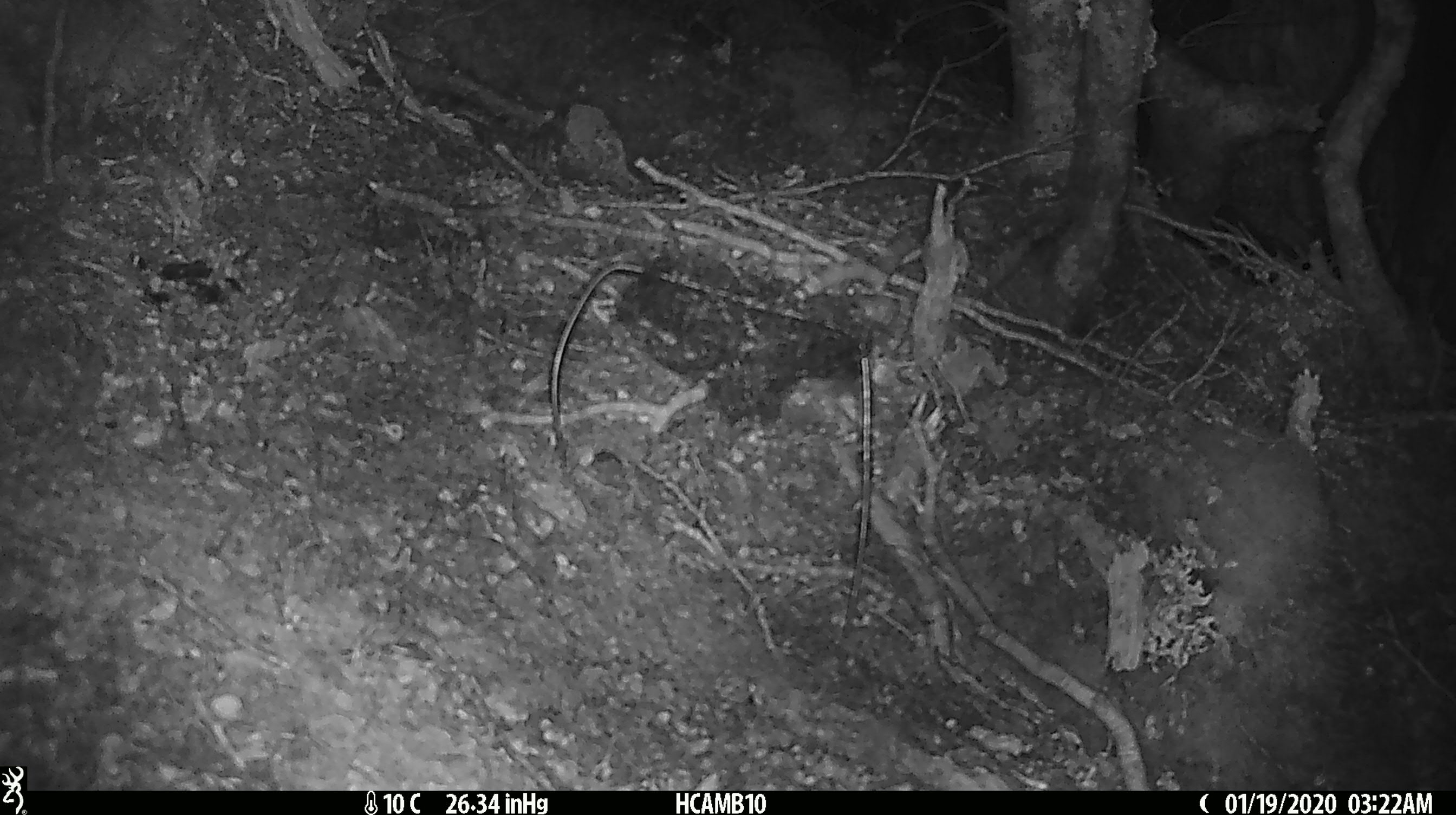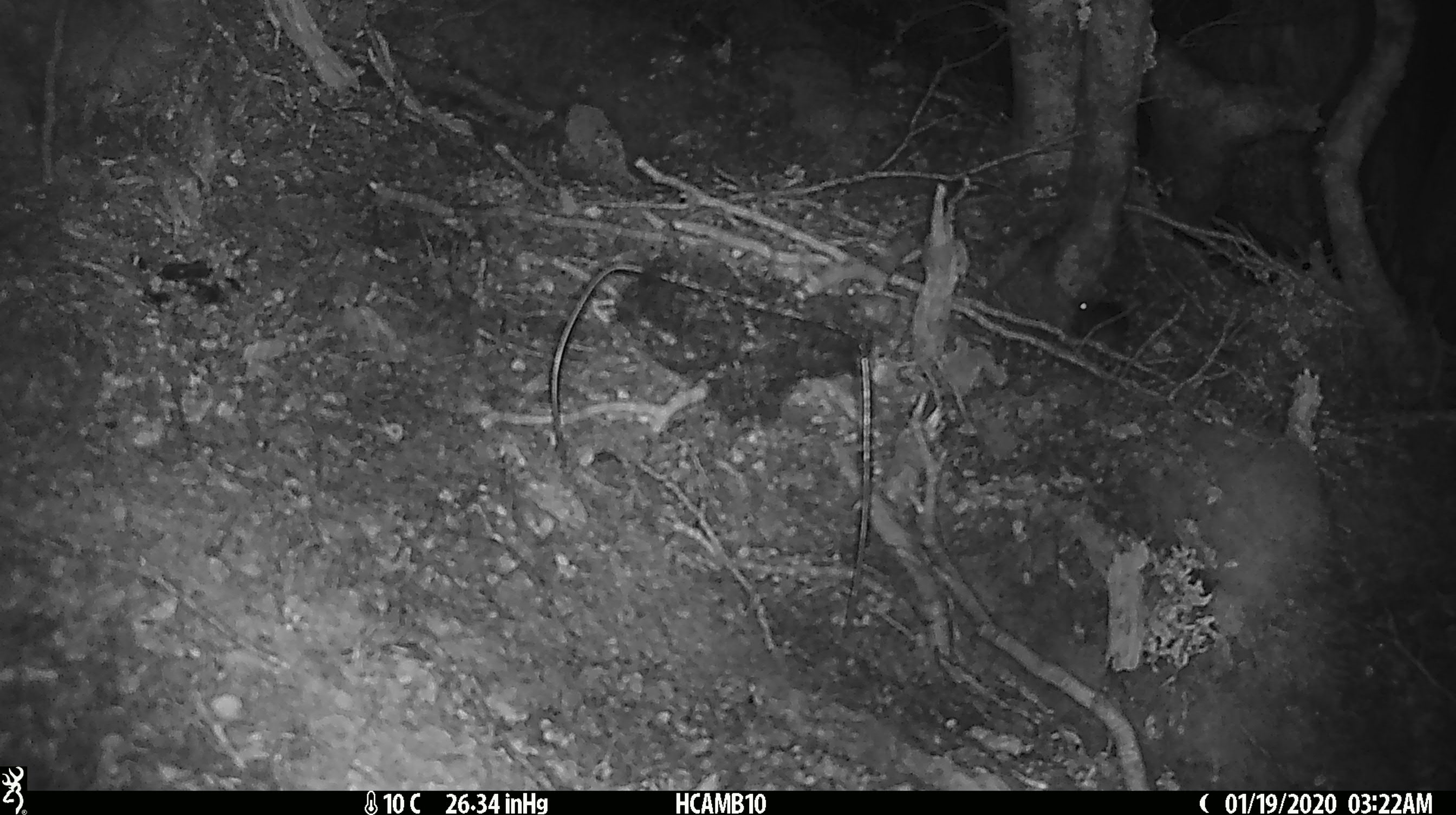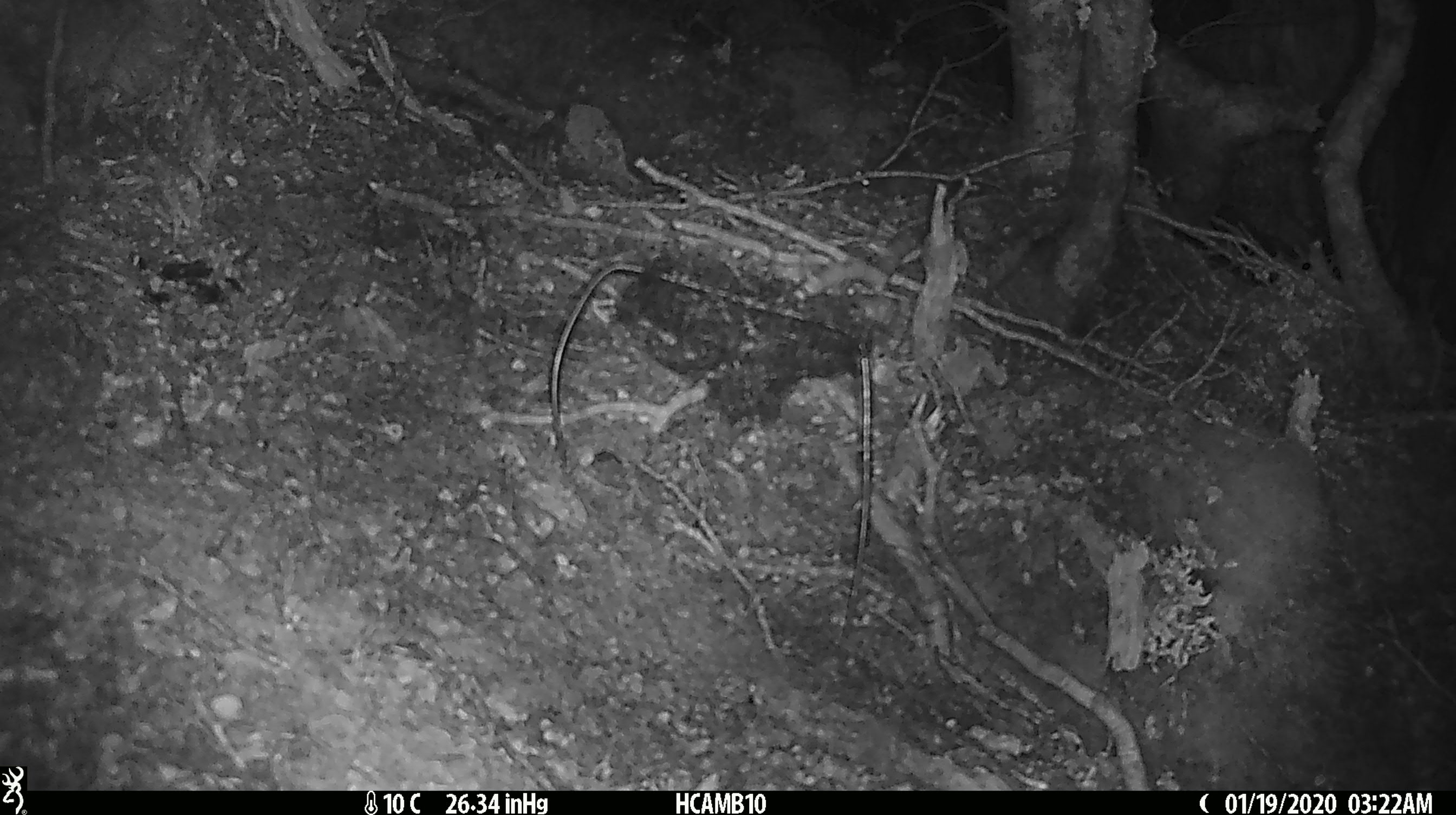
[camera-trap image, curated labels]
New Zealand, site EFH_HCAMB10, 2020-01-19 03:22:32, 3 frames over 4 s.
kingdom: Animalia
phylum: Chordata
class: Mammalia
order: Rodentia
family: Muridae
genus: Mus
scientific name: Mus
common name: mouse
Mouse (Mus).